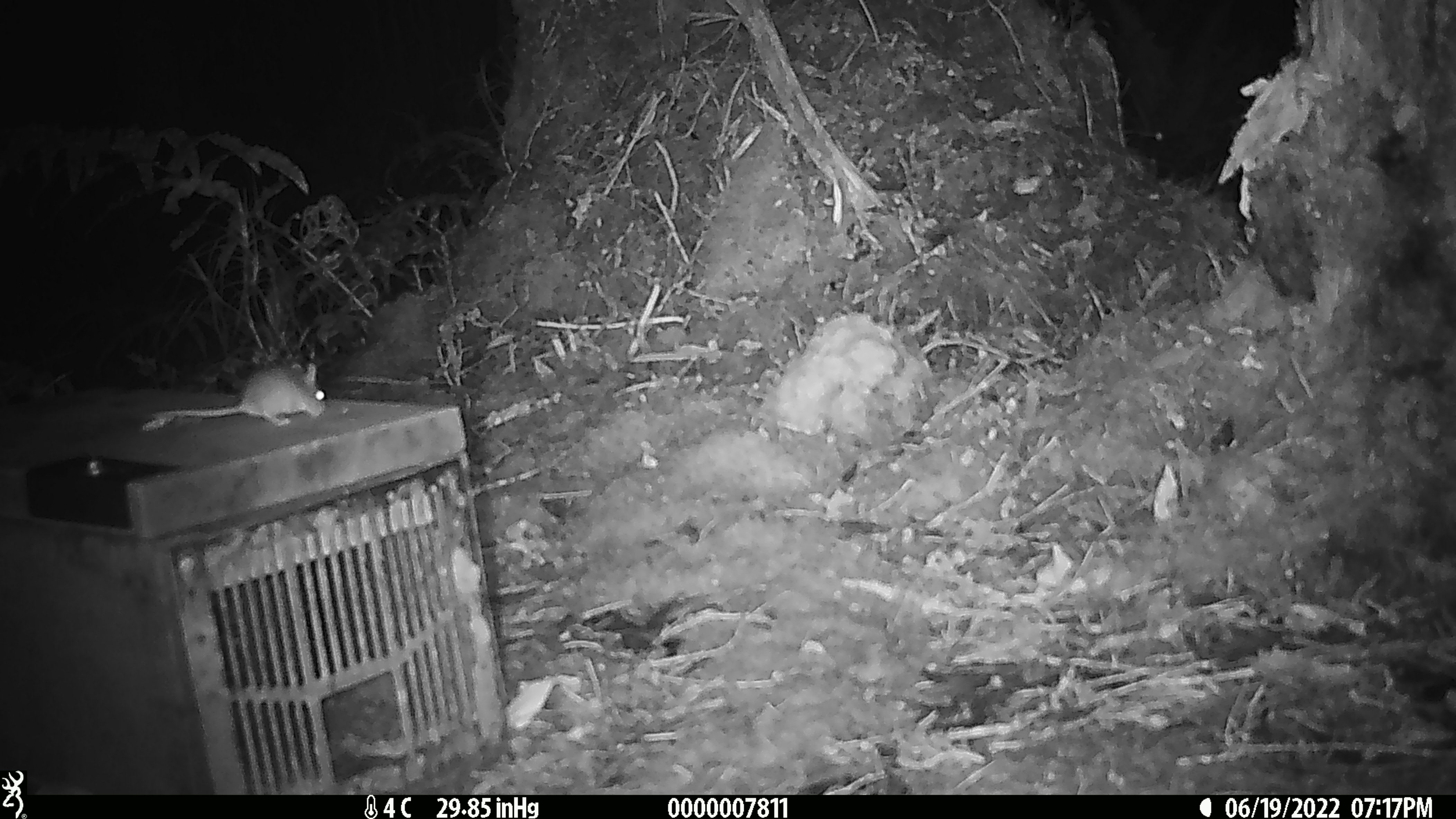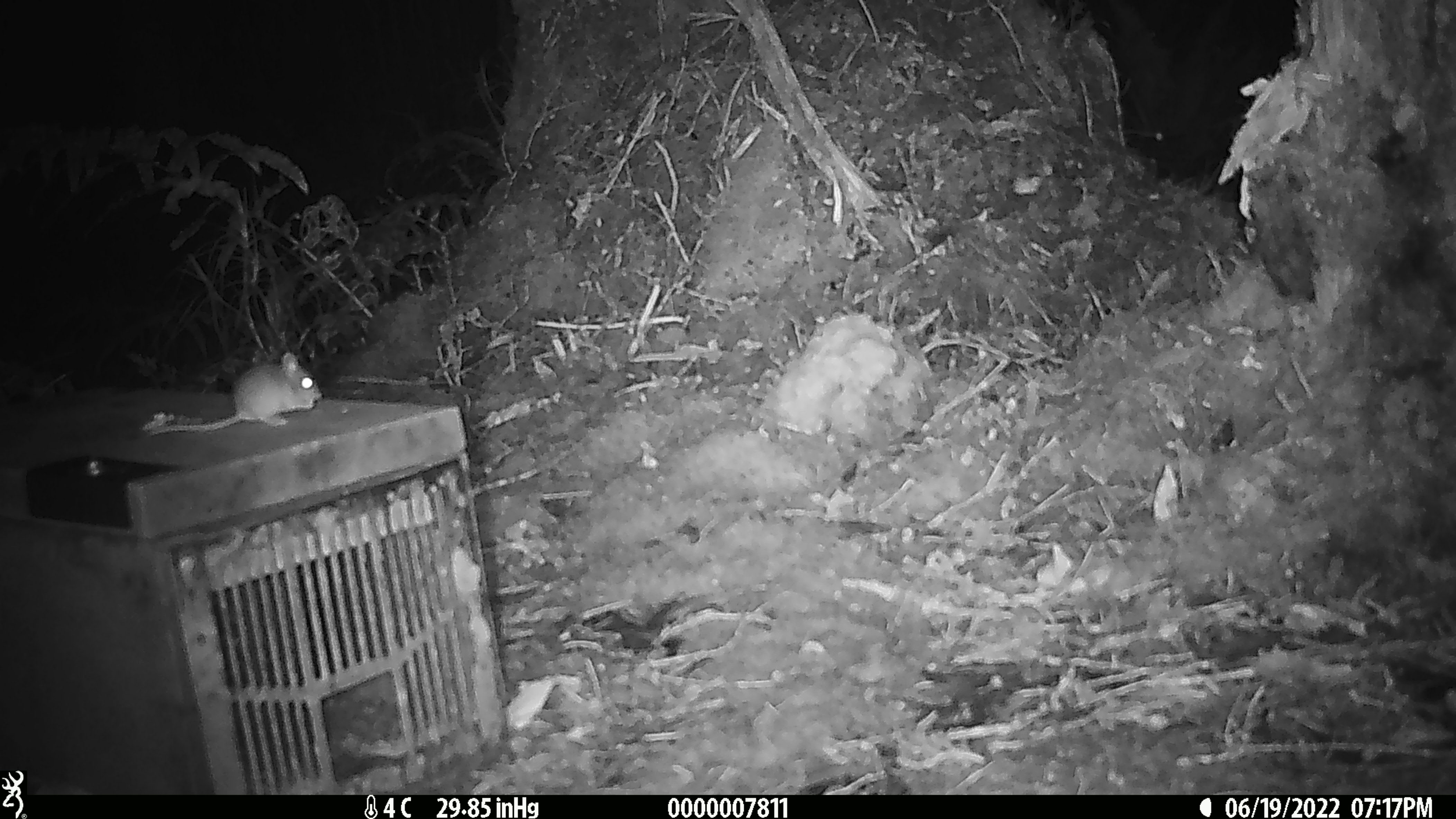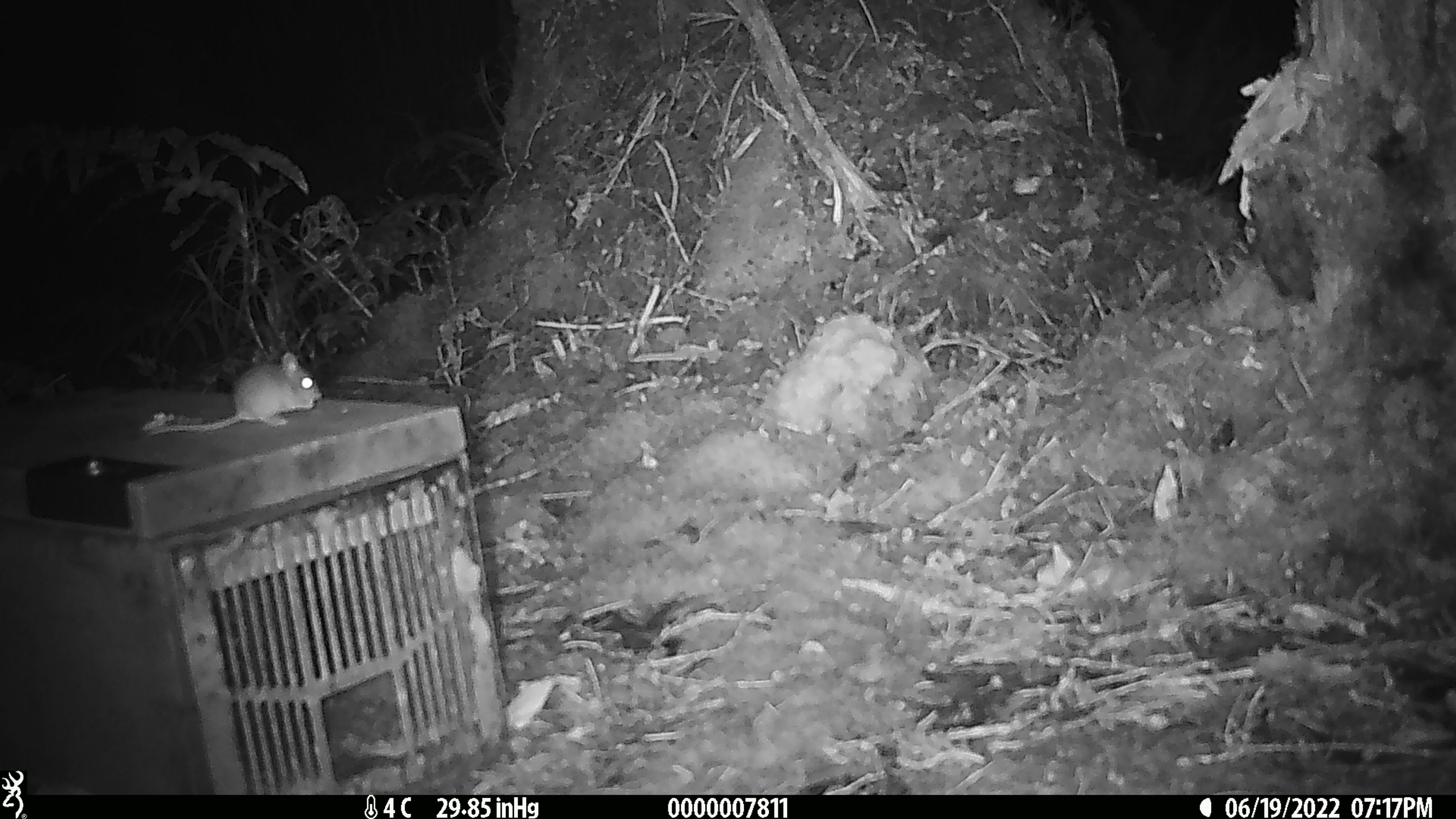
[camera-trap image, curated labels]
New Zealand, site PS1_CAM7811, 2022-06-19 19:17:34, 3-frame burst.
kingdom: Animalia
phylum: Chordata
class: Mammalia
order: Rodentia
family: Muridae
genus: Mus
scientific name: Mus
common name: mouse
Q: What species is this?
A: Mouse (Mus).